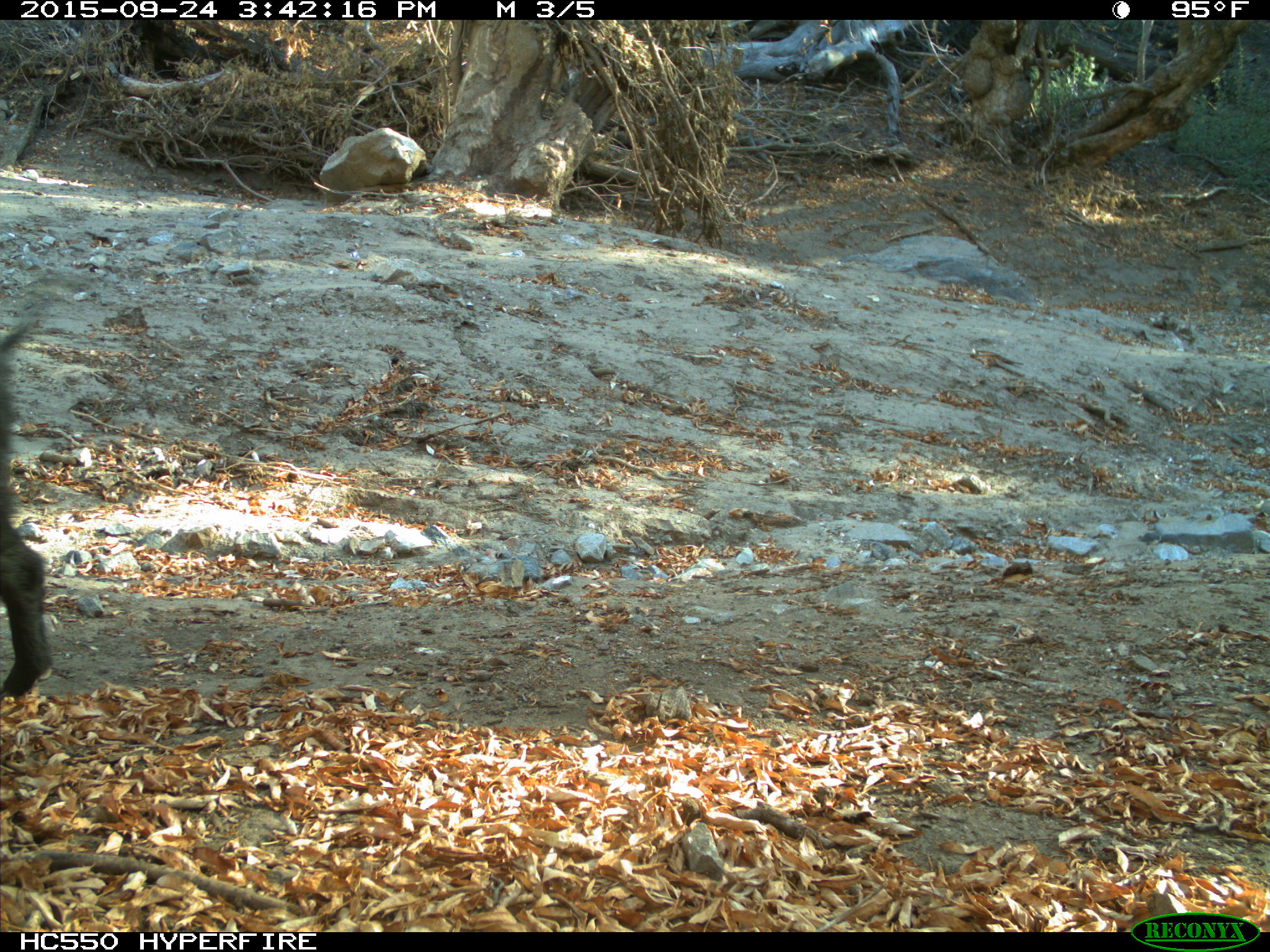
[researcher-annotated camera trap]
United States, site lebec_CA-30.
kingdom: Animalia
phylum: Chordata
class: Mammalia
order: Artiodactyla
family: Suidae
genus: Sus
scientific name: Sus scrofa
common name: wild boar